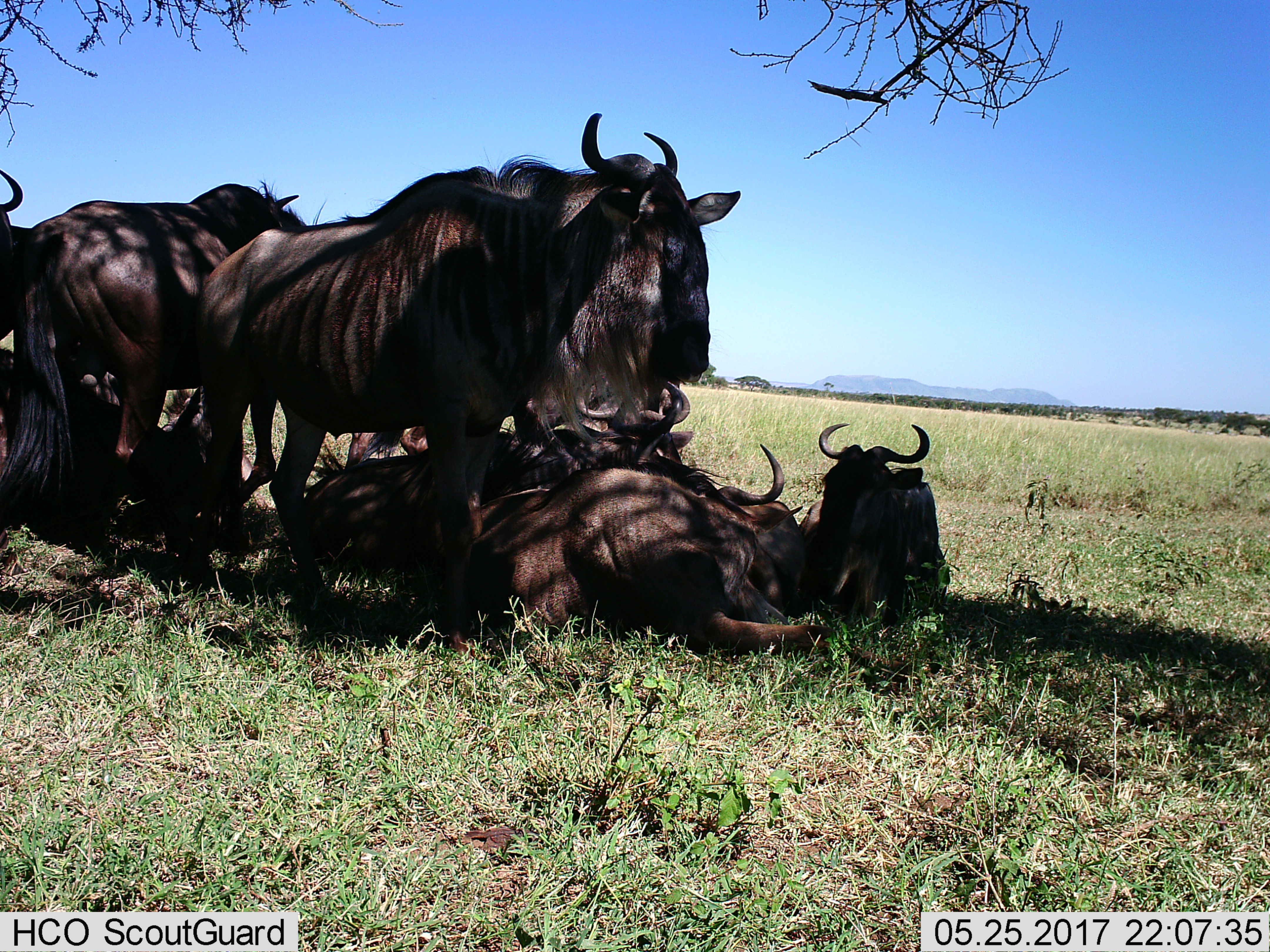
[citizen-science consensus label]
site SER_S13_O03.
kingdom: Animalia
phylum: Chordata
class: Mammalia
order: Artiodactyla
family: Bovidae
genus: Connochaetes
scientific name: Connochaetes taurinus taurinus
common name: blue wildebeest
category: wildebeestblue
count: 9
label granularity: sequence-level